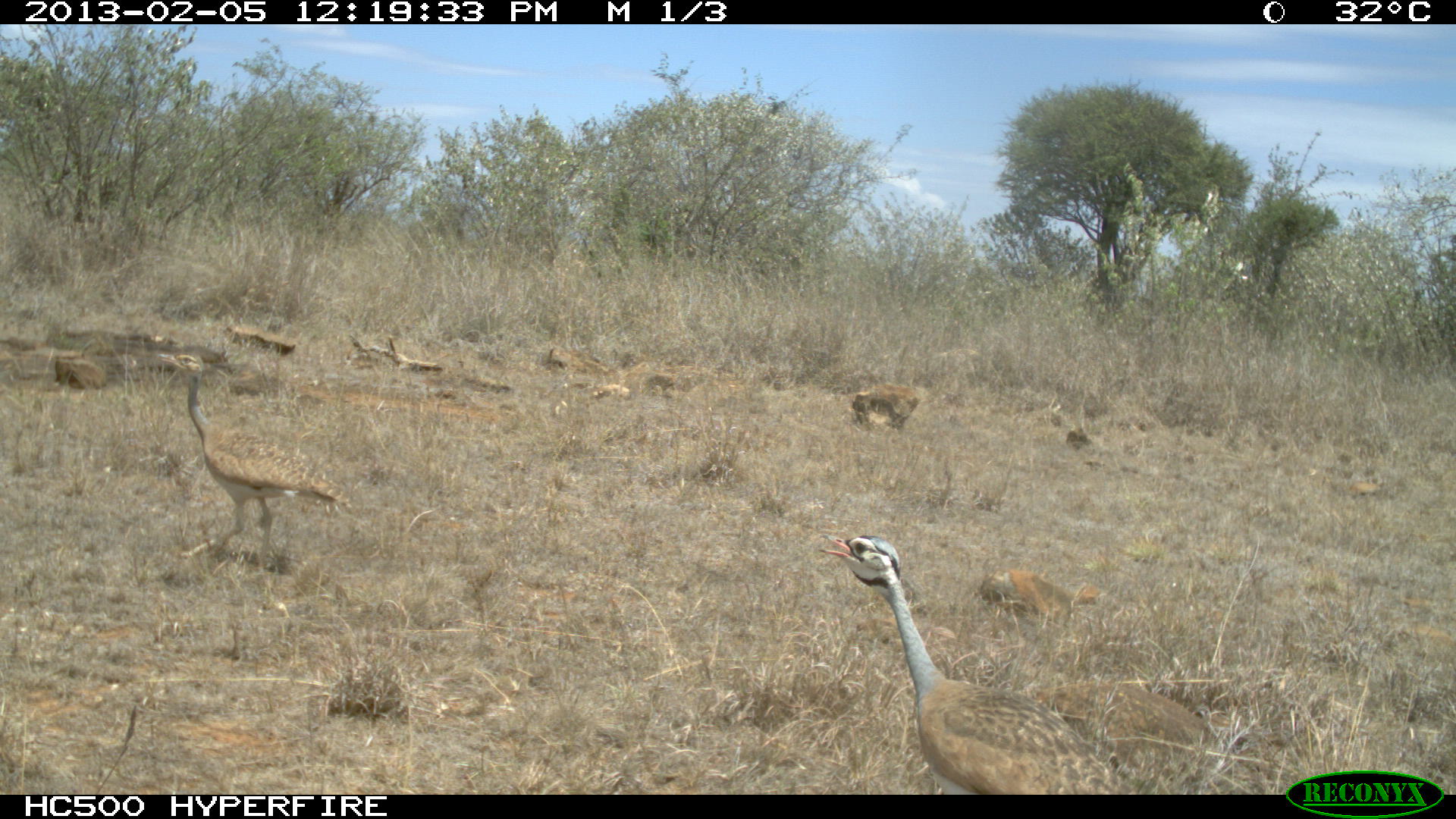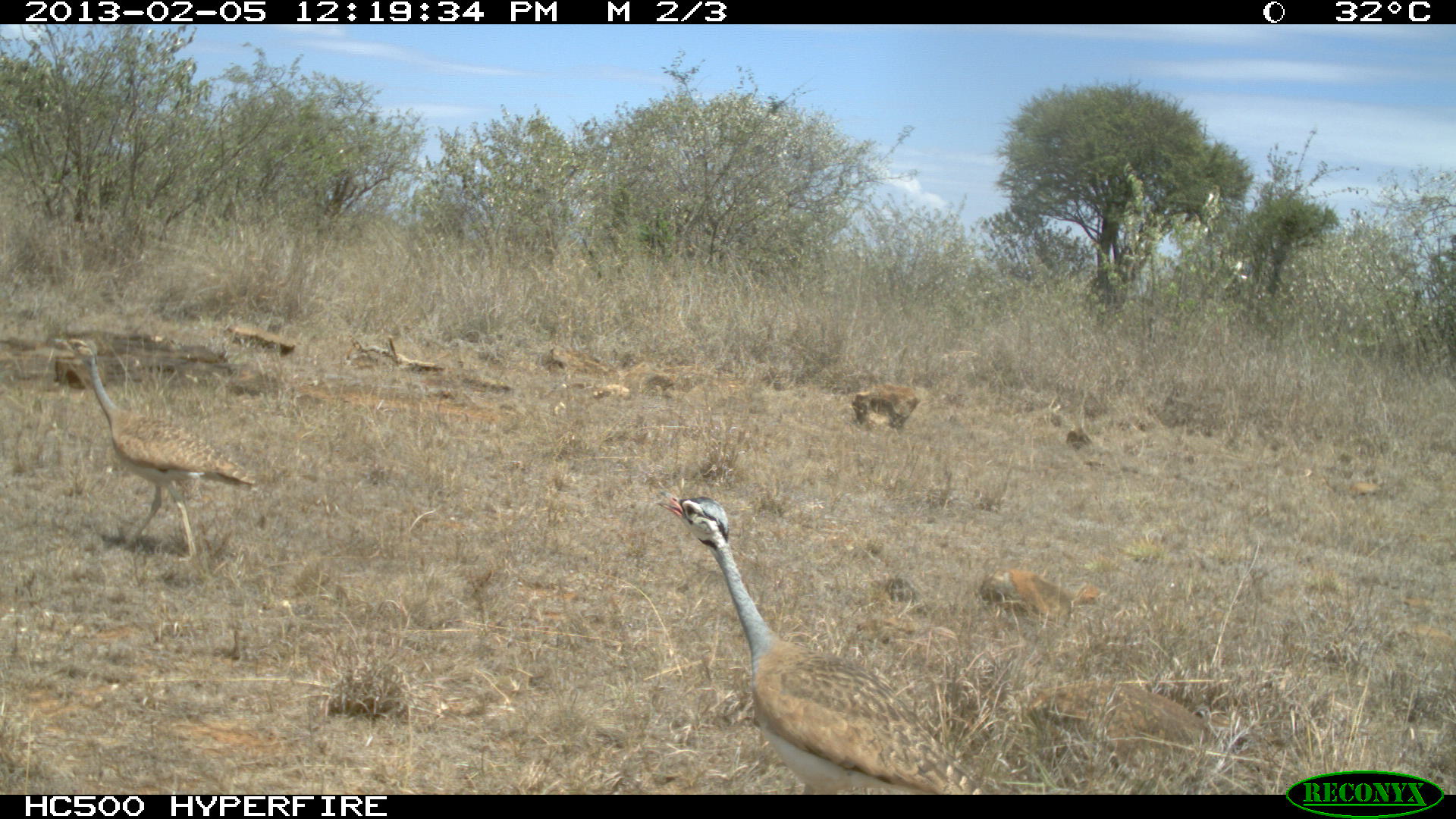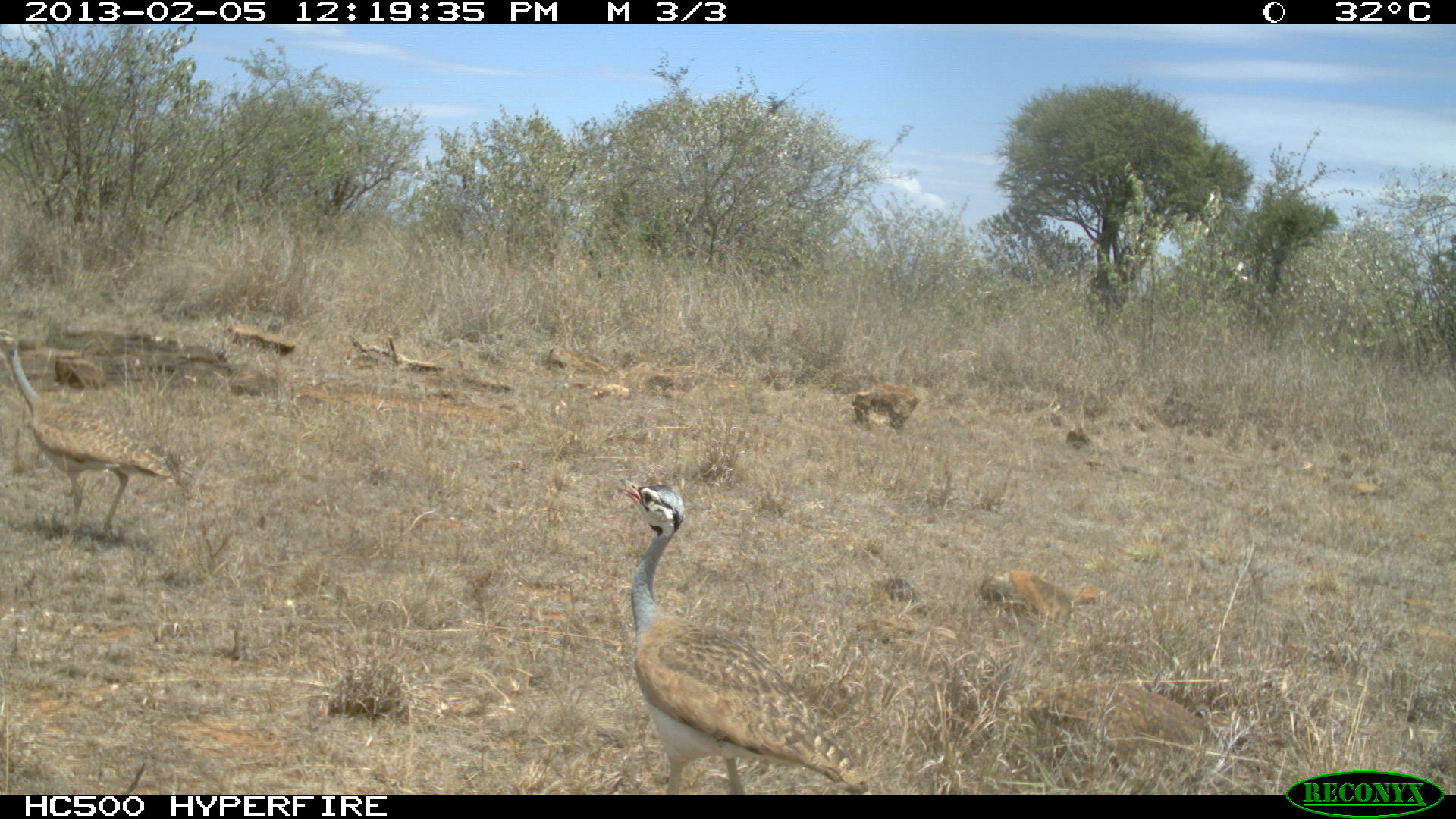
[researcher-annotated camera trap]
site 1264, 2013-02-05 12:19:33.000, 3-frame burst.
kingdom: Animalia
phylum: Chordata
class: Aves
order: Otidiformes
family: Otididae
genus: Eupodotis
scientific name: Eupodotis senegalensis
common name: white-bellied bustard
Eupodotis senegalensis (white-bellied bustard), count 2.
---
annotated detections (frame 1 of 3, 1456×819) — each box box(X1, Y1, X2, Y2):
eupodotis senegalensis: box(817, 532, 1217, 795); box(158, 347, 353, 579); box(974, 567, 1106, 631)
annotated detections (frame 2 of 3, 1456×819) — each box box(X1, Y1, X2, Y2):
eupodotis senegalensis: box(654, 488, 995, 794); box(55, 338, 255, 565)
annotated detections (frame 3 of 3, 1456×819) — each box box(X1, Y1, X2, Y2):
eupodotis senegalensis: box(616, 477, 874, 795); box(0, 326, 174, 544)